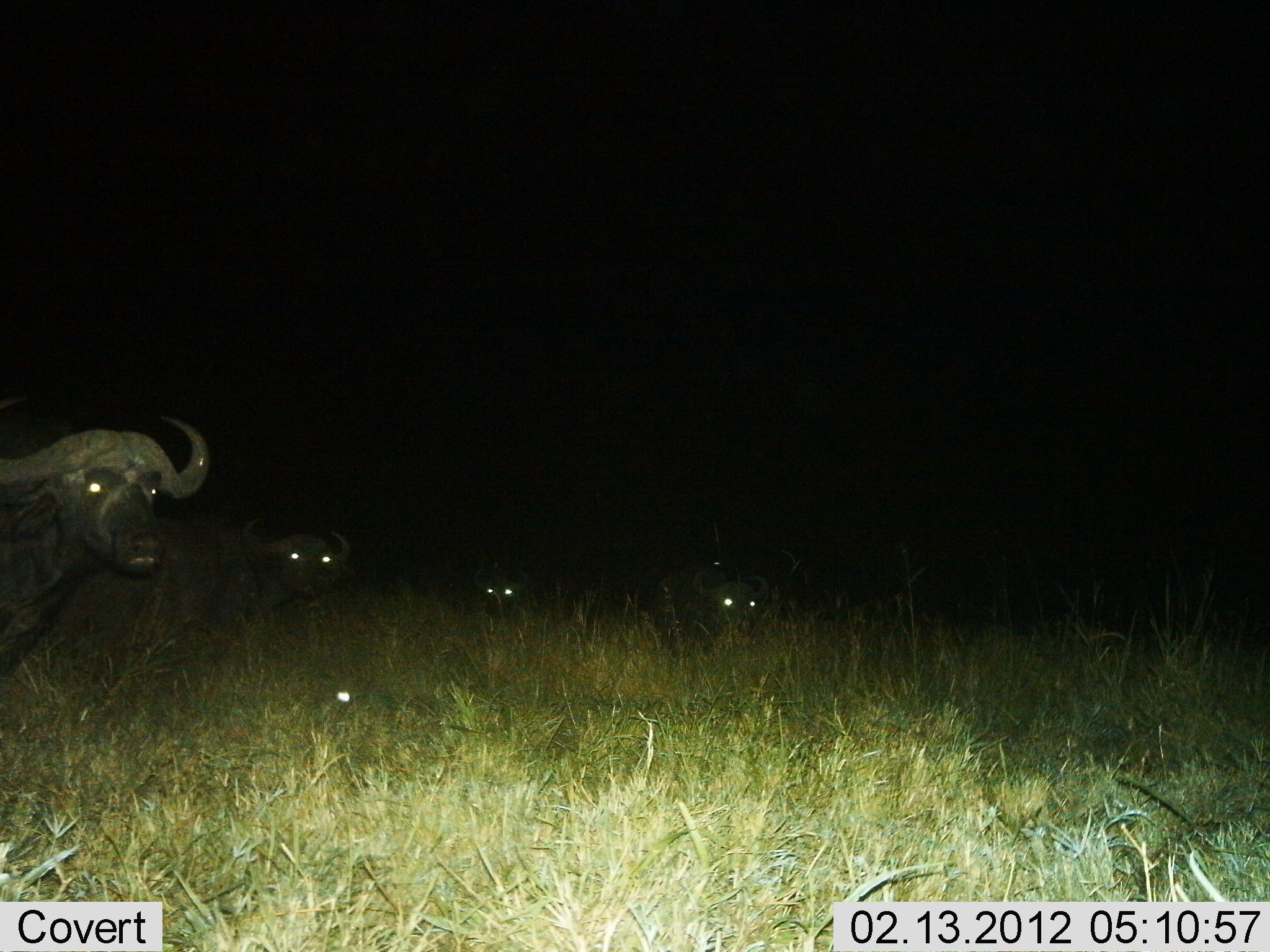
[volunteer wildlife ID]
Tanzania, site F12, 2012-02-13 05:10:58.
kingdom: Animalia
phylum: Chordata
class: Mammalia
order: Artiodactyla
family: Bovidae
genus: Syncerus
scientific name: Syncerus caffer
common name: cape buffalo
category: buffalo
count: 4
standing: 87%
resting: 27%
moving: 3%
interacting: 0%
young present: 0%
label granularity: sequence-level